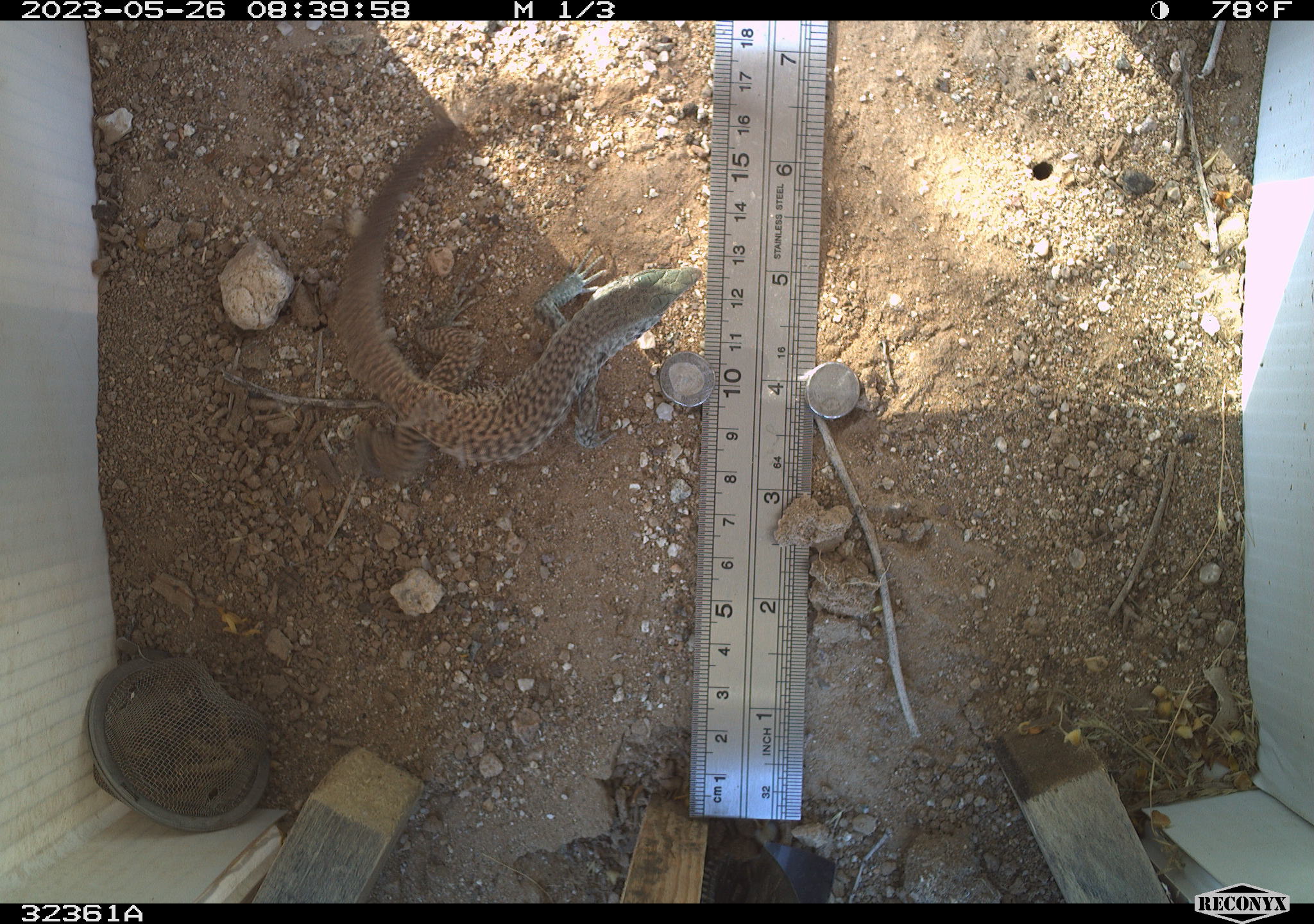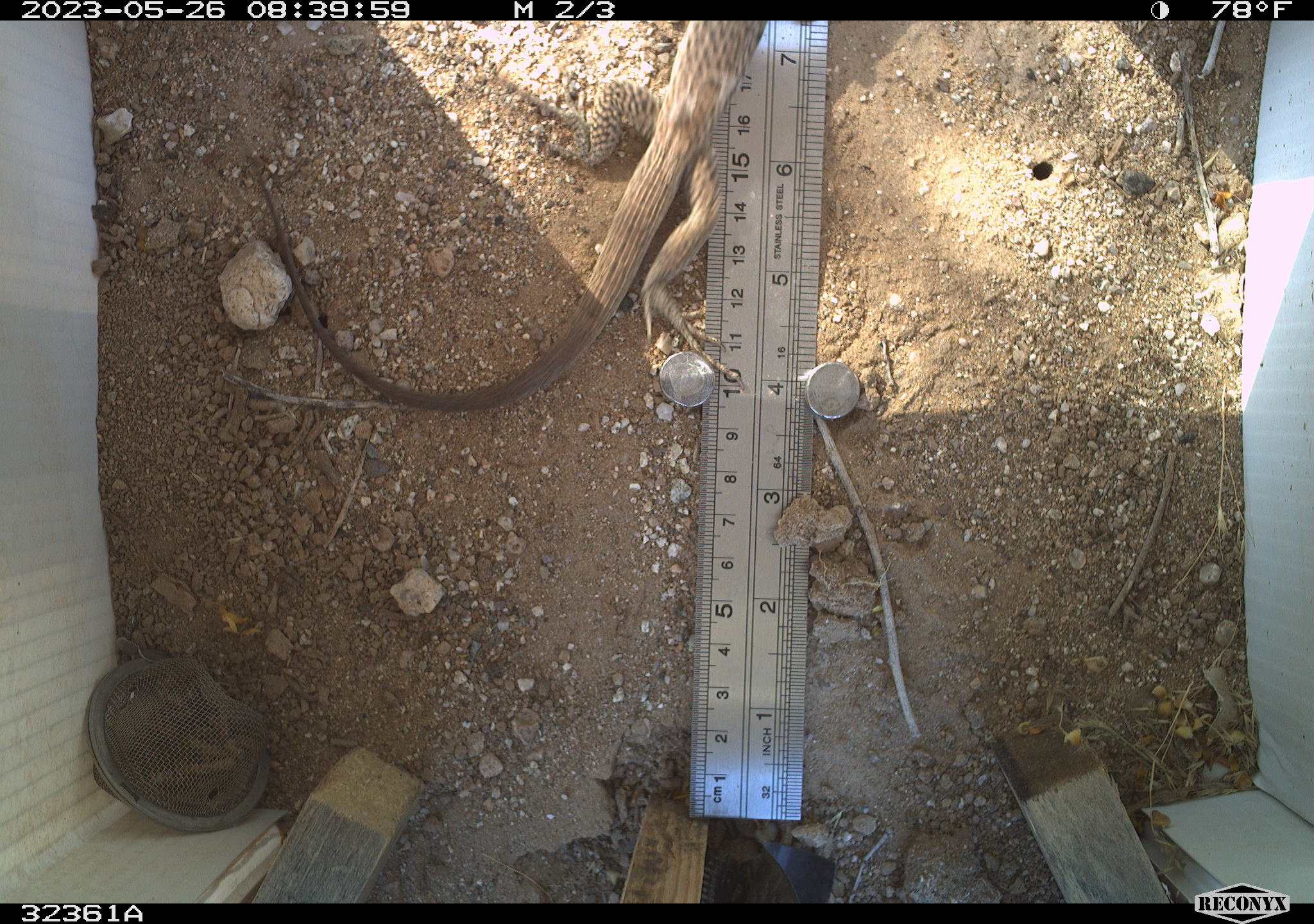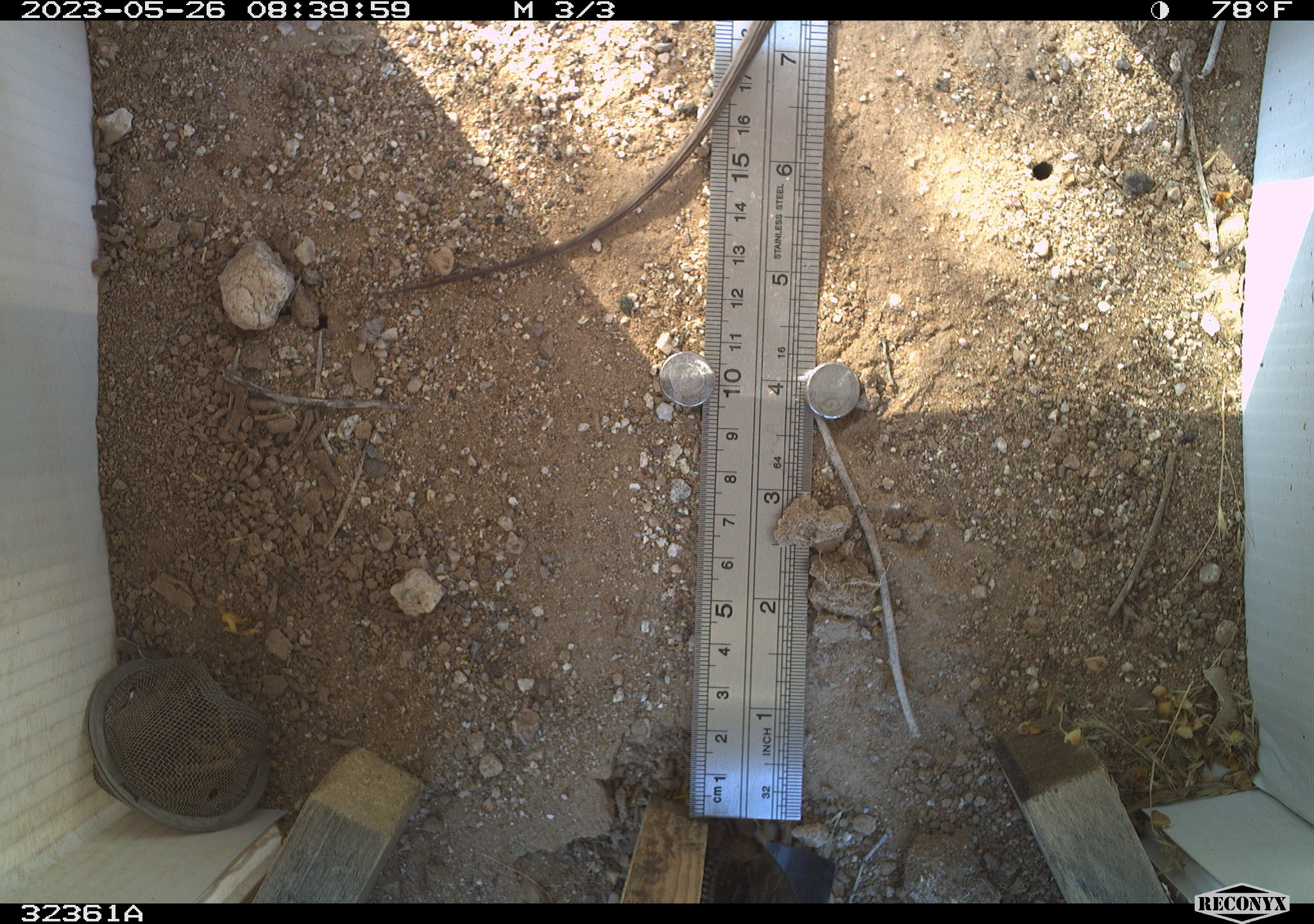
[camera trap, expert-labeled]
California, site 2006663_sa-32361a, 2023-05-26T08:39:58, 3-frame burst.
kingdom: Animalia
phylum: Chordata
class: Reptilia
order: Squamata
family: Teiidae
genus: Aspidoscelis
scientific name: Aspidoscelis tigris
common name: western whiptail